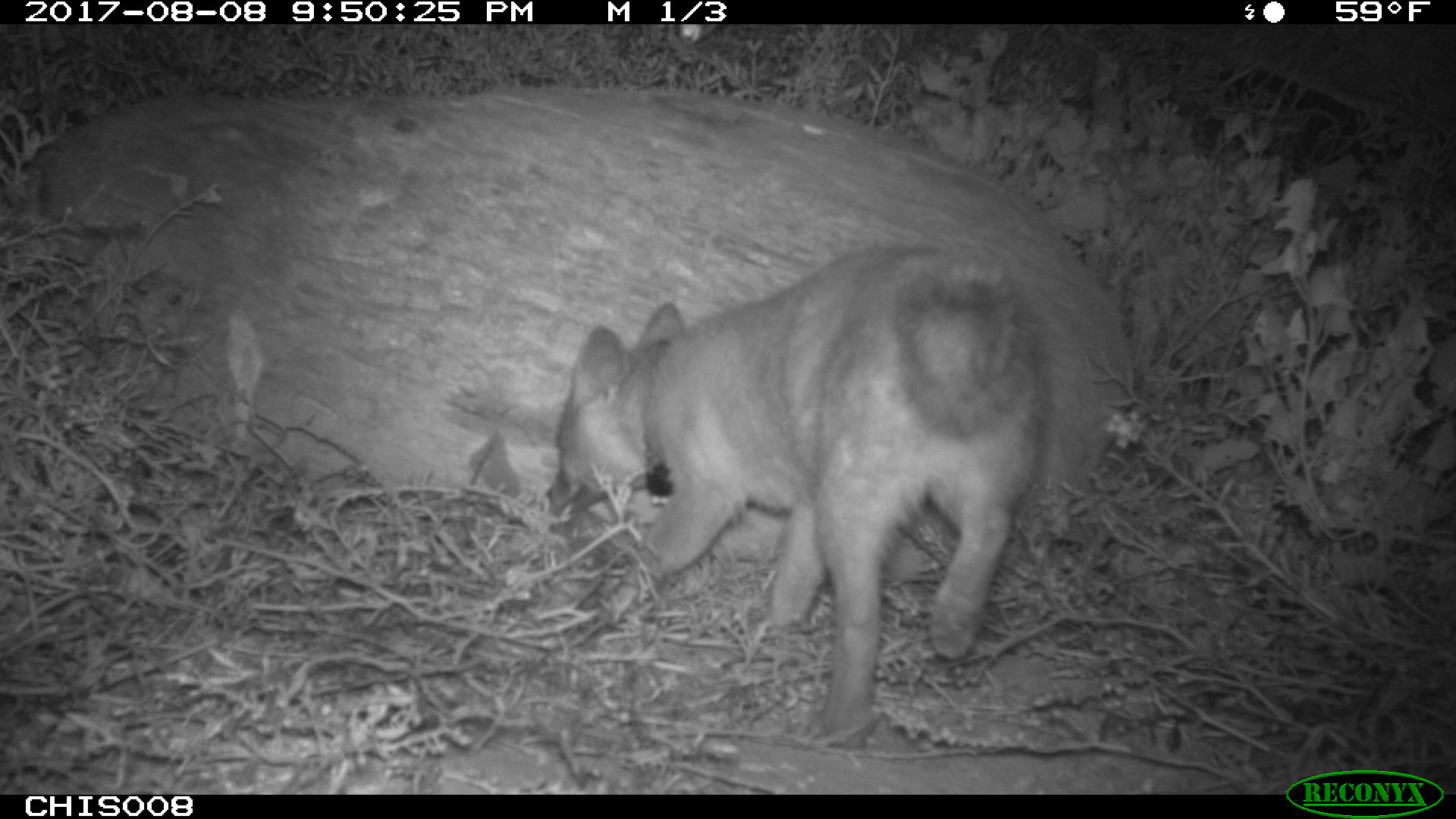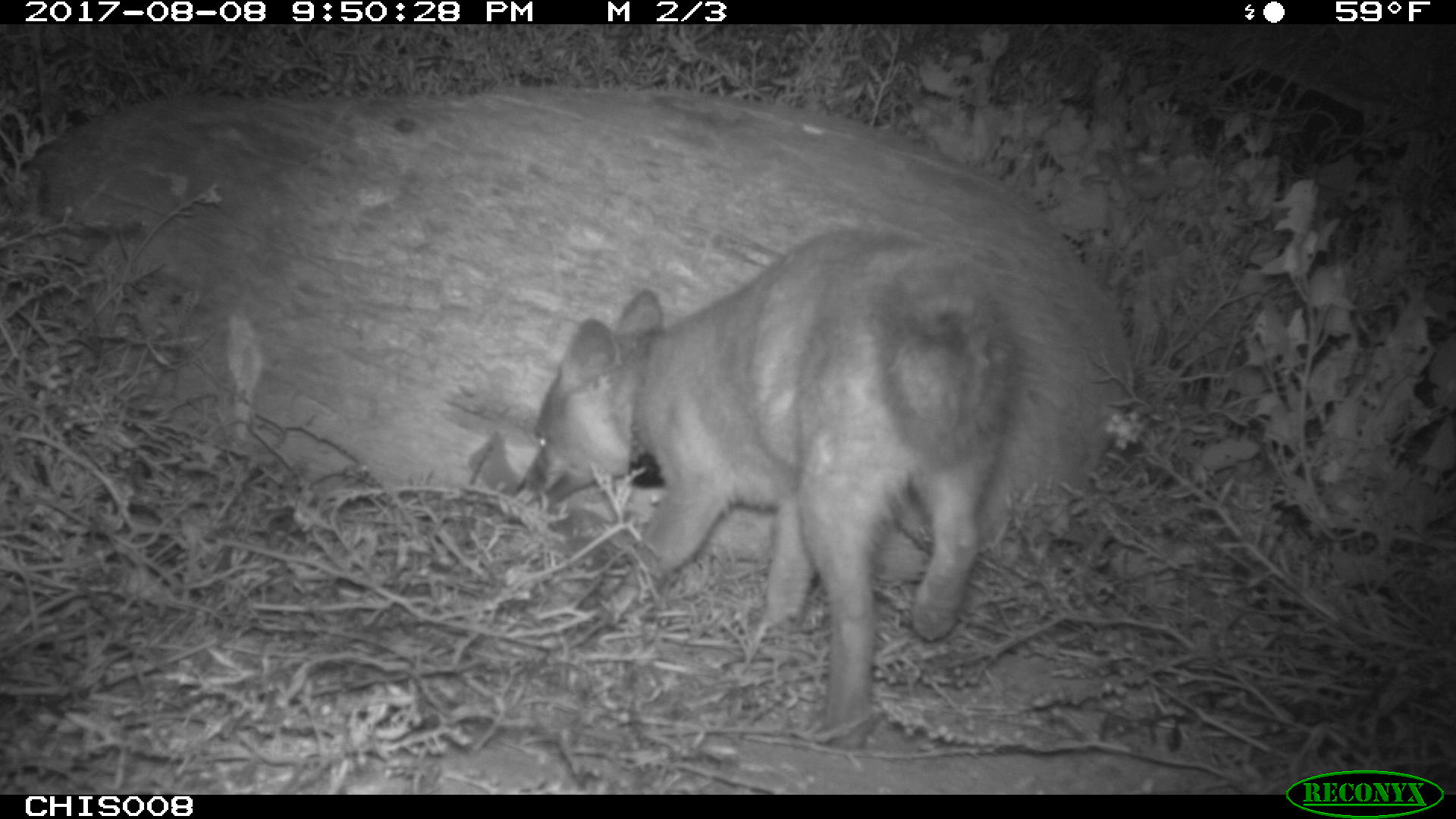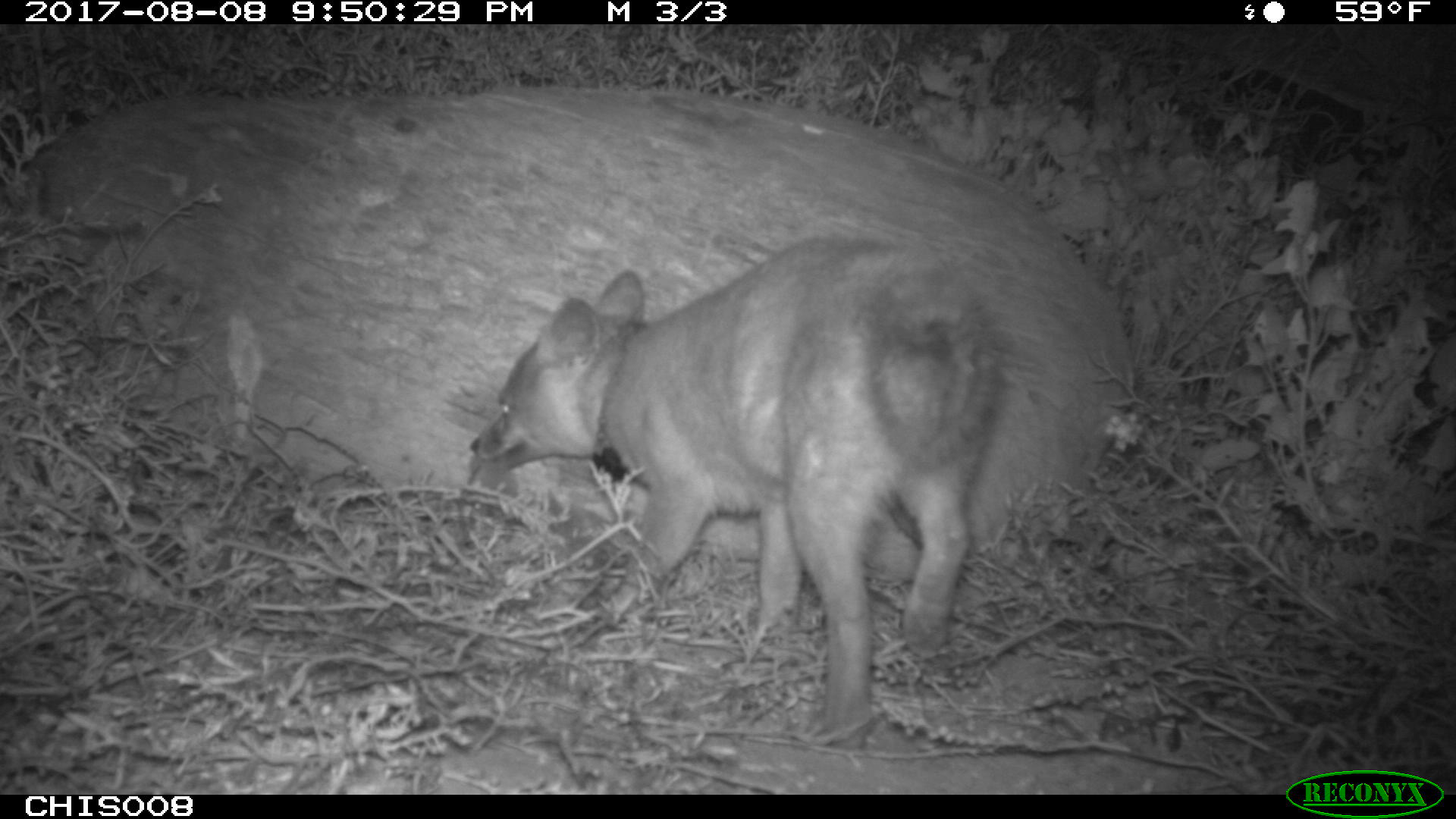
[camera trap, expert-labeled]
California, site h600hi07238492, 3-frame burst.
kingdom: Animalia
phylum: Chordata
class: Mammalia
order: Carnivora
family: Canidae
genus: Urocyon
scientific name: Urocyon littoralis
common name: island fox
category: fox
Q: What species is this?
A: Fox (island fox) (Urocyon littoralis).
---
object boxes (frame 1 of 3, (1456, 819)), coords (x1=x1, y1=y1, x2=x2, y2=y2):
fox: (x1=540, y1=239, x2=1050, y2=740)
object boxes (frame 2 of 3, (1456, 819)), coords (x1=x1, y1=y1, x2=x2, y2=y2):
fox: (x1=517, y1=228, x2=1021, y2=748)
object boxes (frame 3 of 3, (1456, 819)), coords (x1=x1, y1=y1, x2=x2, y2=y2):
fox: (x1=470, y1=234, x2=1006, y2=750)